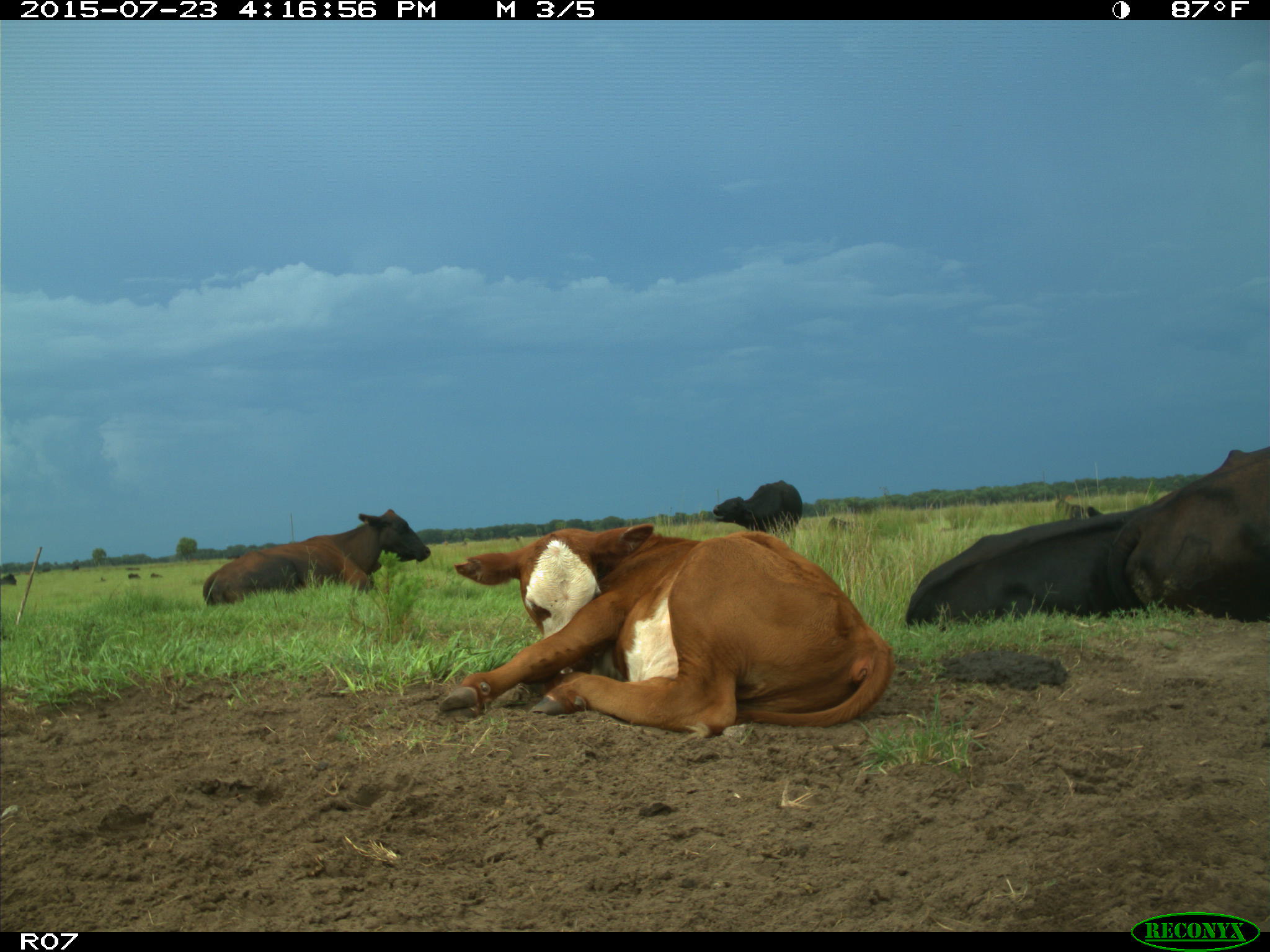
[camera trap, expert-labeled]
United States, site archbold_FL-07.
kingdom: Animalia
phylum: Chordata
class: Mammalia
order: Artiodactyla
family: Bovidae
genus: Bos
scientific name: Bos taurus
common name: domestic cow